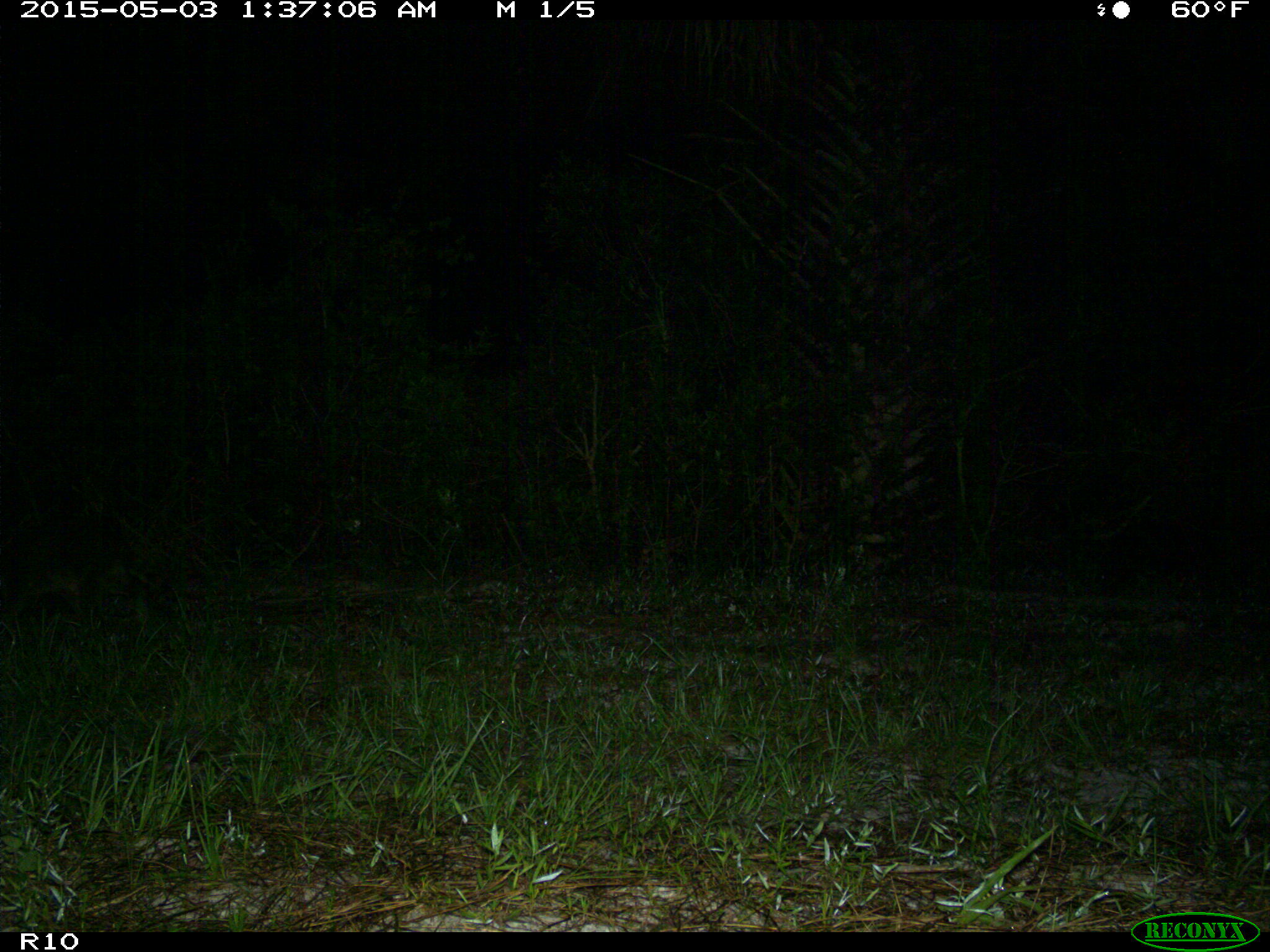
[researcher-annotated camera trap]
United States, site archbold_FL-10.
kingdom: Animalia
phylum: Chordata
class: Mammalia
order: Carnivora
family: Procyonidae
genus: Procyon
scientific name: Procyon lotor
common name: common raccoon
Procyon lotor (common raccoon).